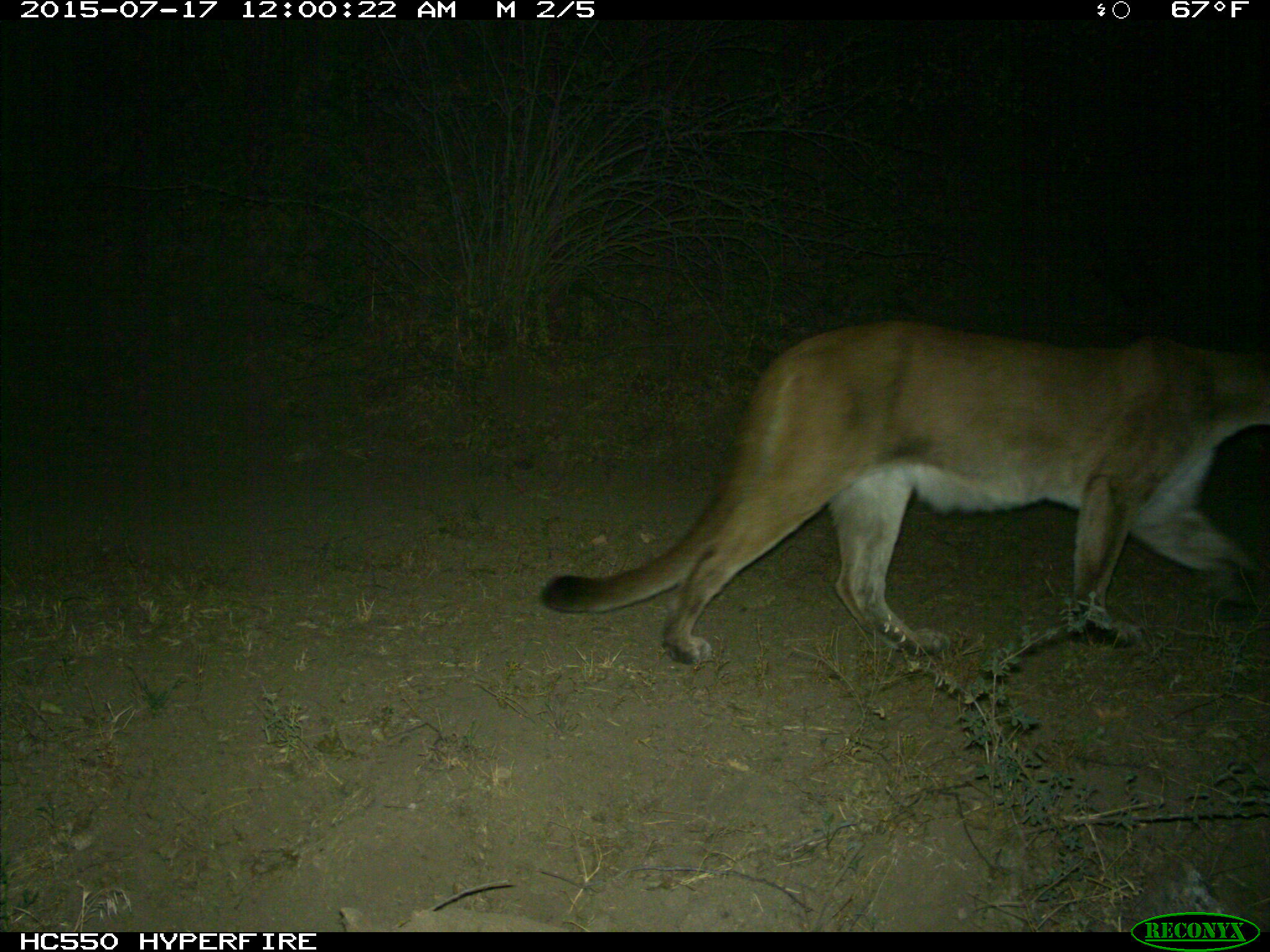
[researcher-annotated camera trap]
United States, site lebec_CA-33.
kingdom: Animalia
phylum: Chordata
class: Mammalia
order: Carnivora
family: Felidae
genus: Puma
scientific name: Puma concolor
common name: mountain lion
Puma concolor (mountain lion).